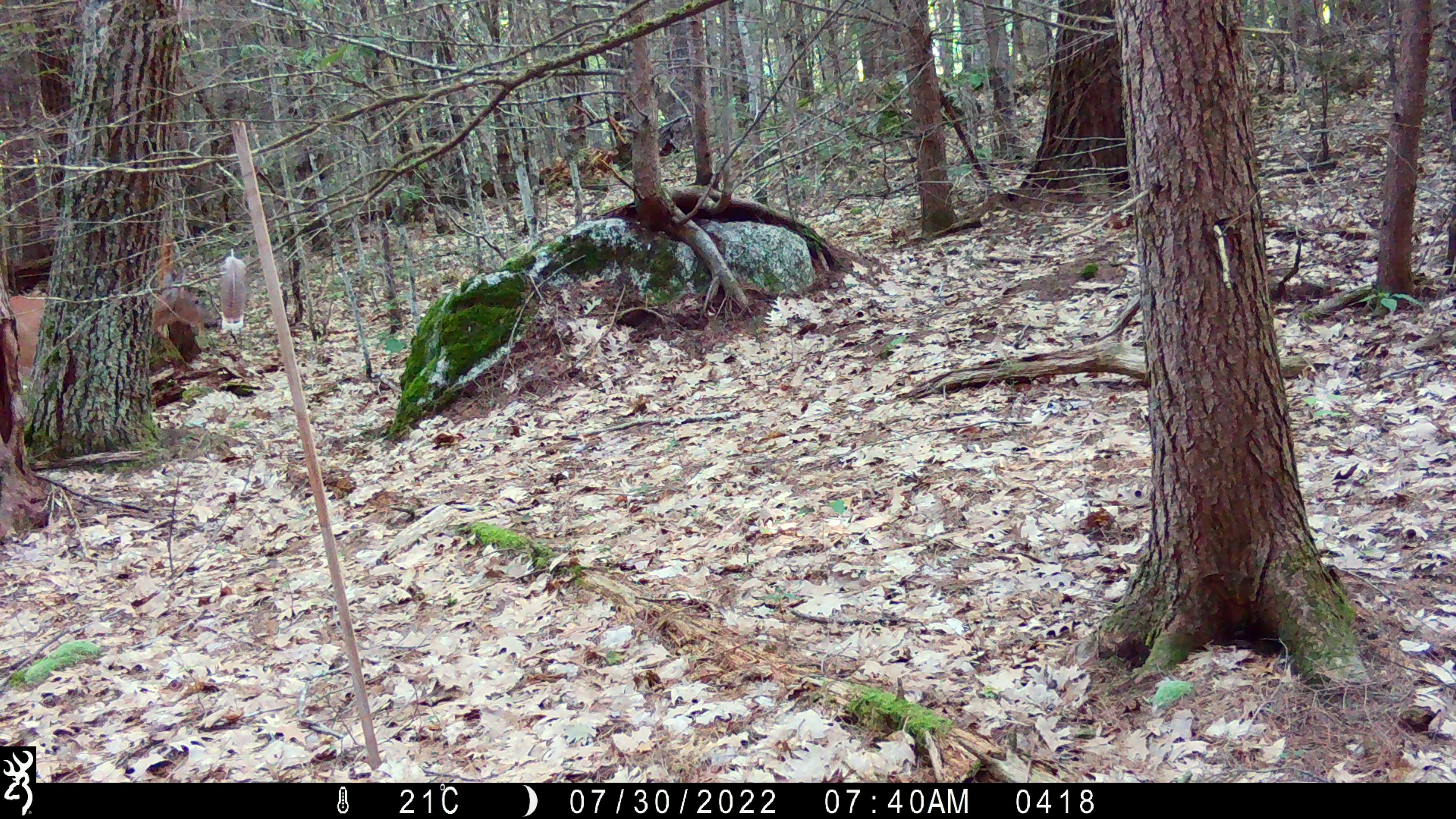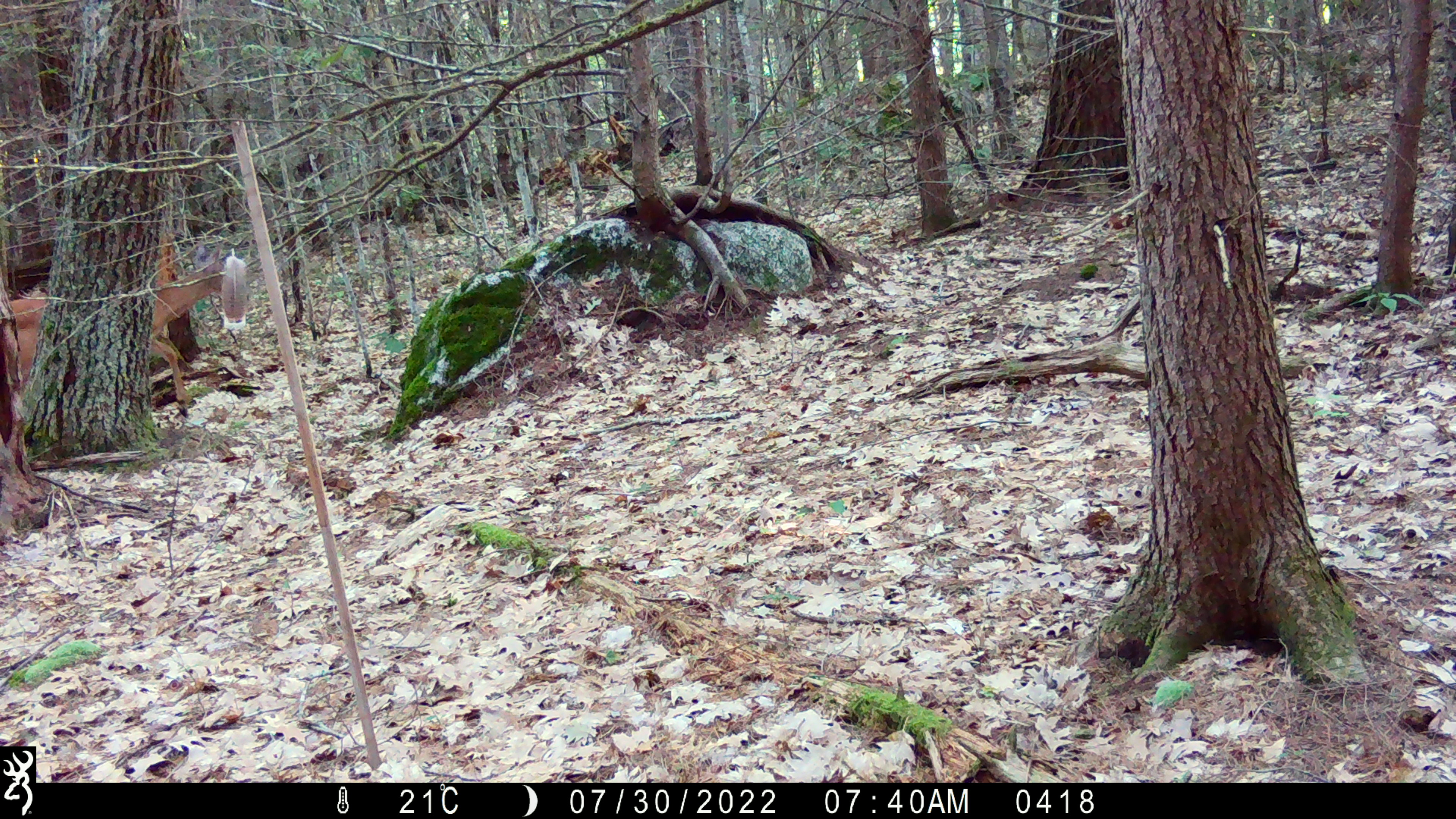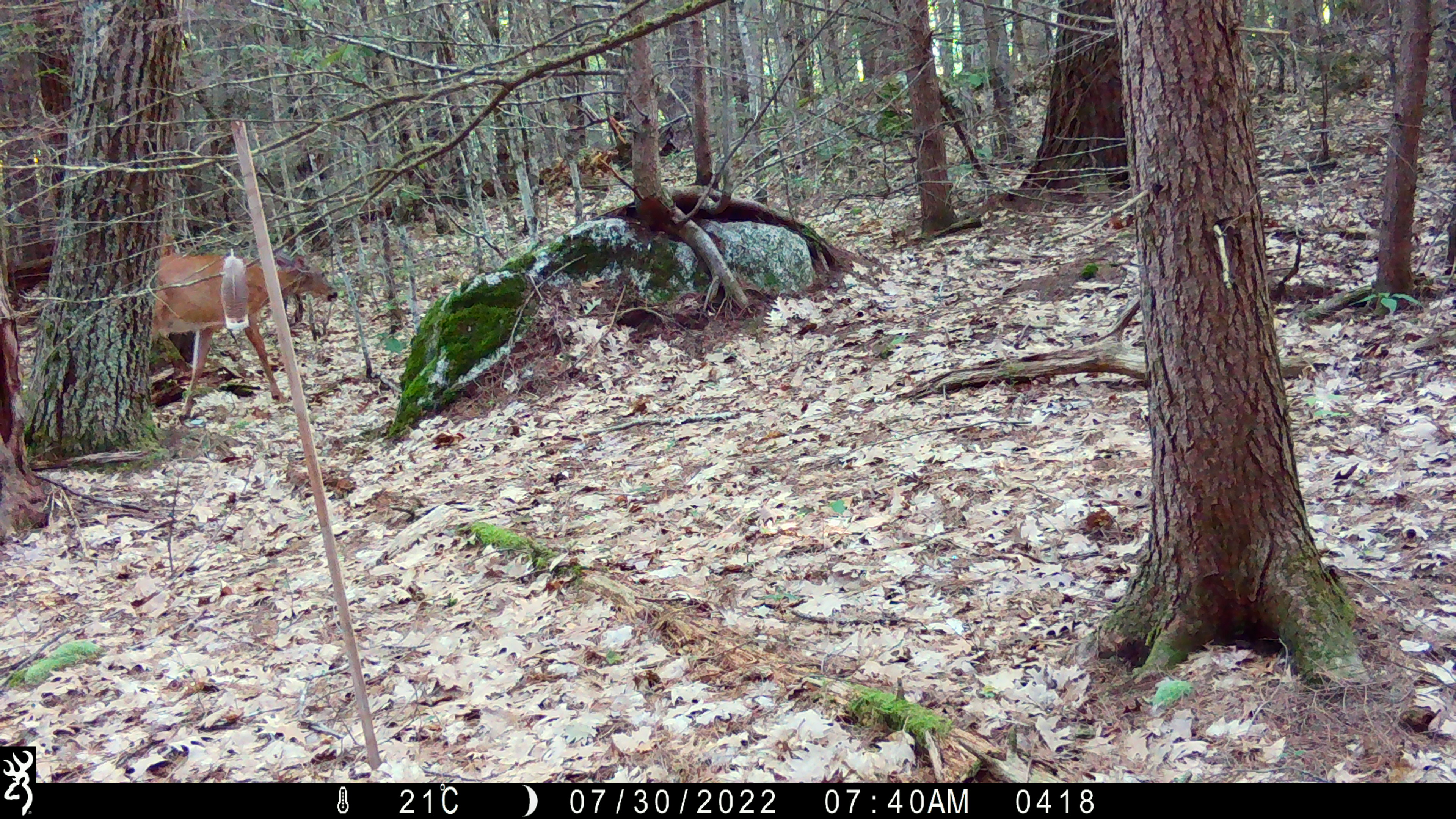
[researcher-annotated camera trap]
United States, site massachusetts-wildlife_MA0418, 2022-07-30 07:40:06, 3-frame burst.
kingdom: Animalia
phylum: Chordata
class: Mammalia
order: Artiodactyla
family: Cervidae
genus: Odocoileus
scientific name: Odocoileus virginianus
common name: white-tailed deer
White-tailed deer (Odocoileus virginianus).